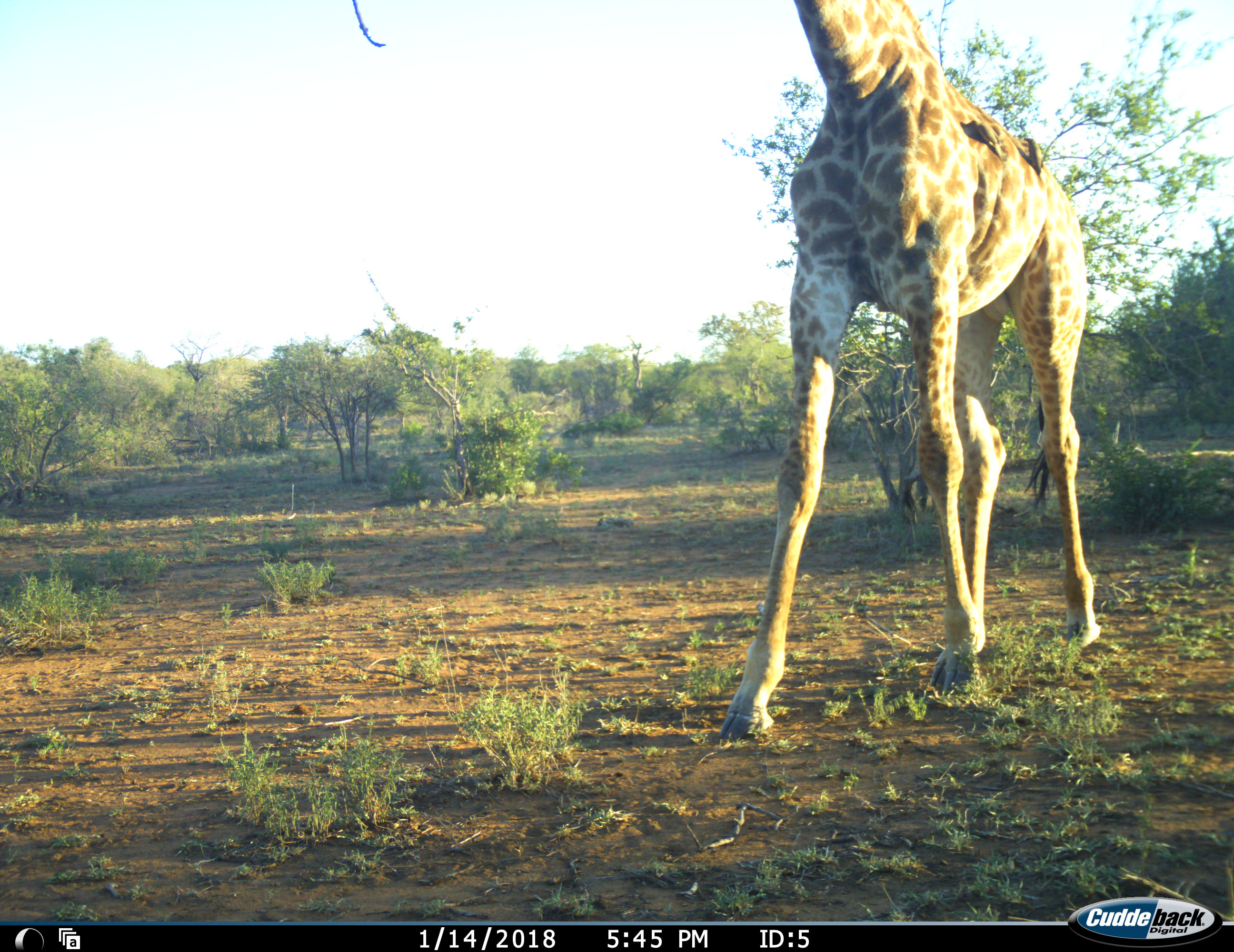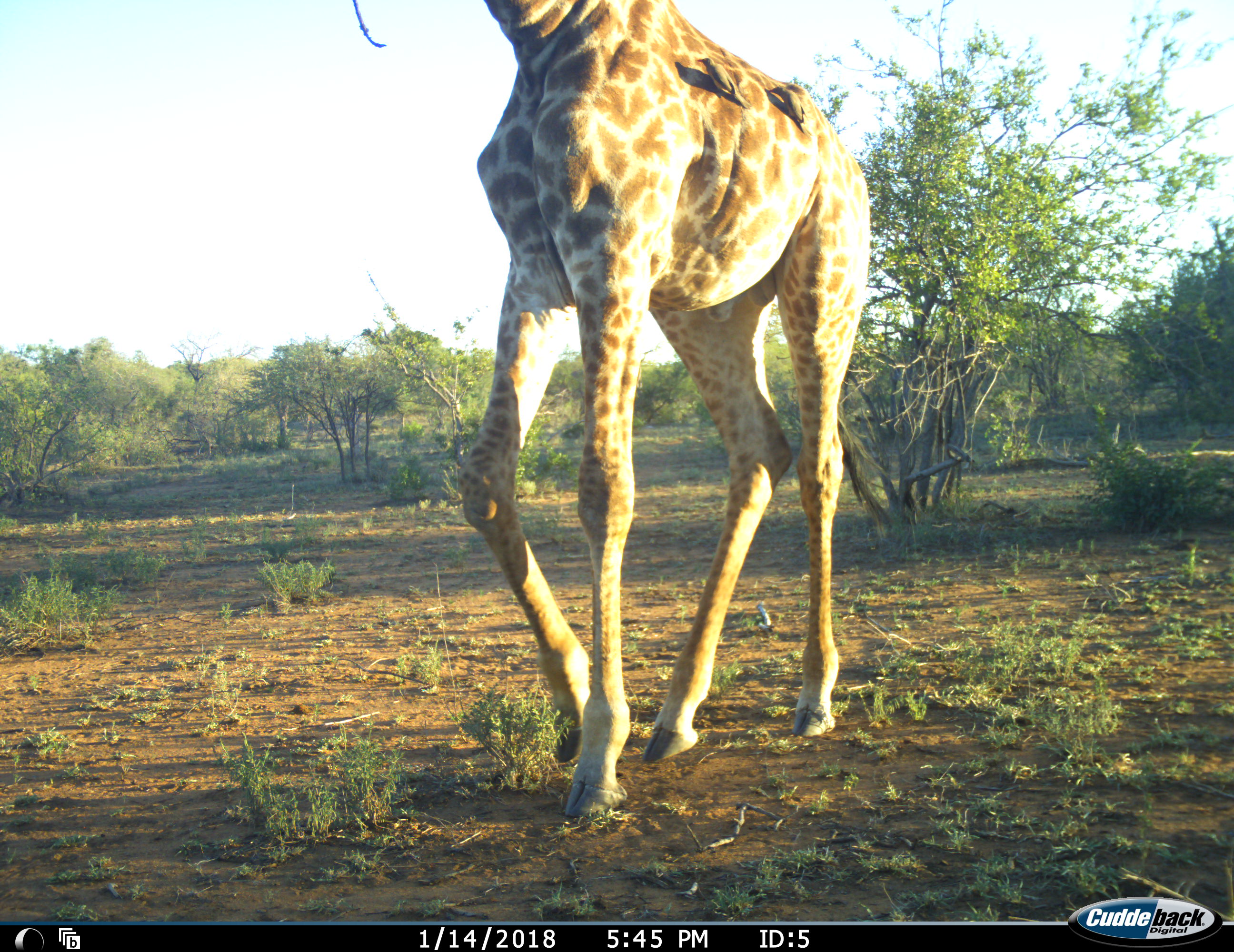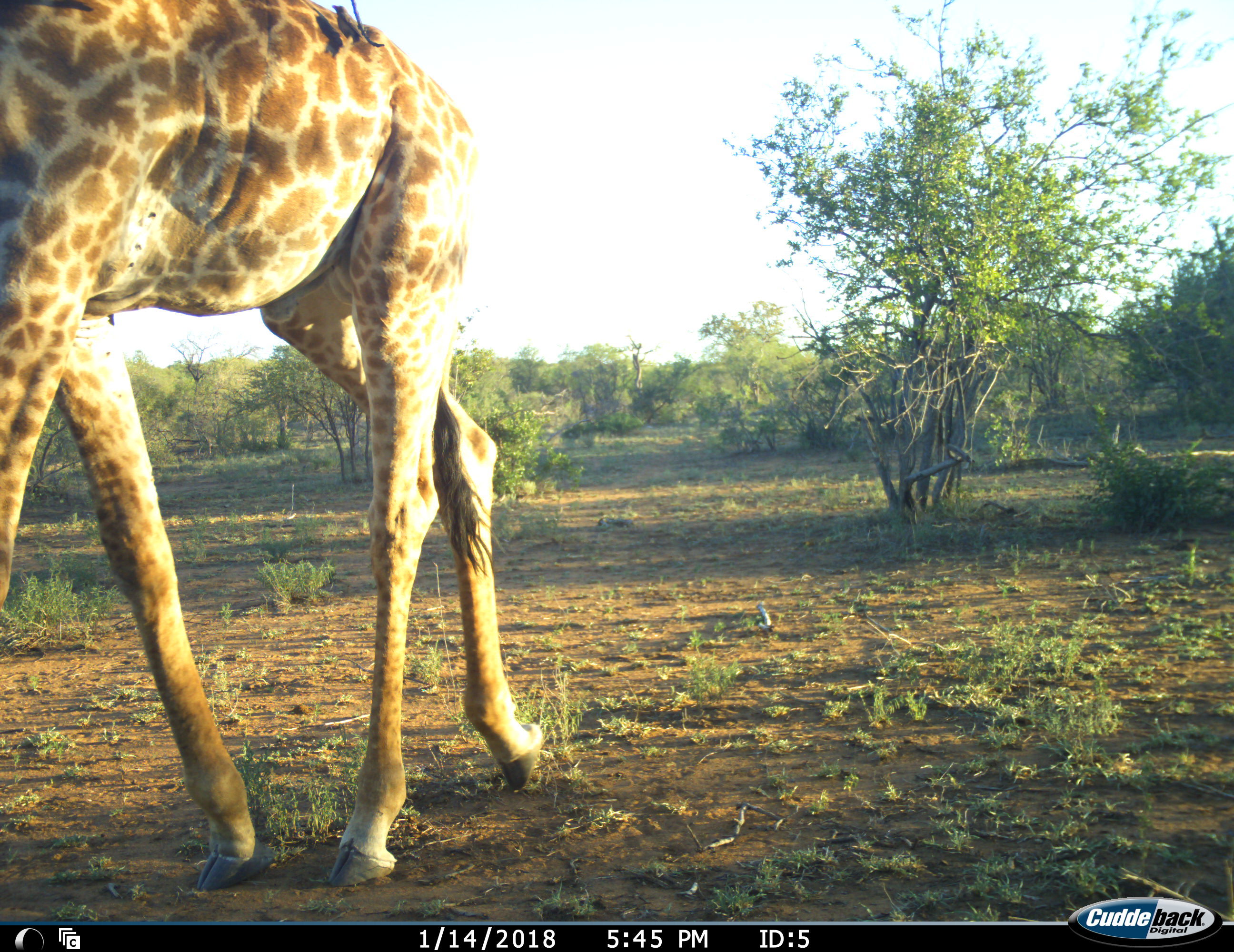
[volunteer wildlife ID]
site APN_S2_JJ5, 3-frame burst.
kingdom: Animalia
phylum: Chordata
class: Mammalia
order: Artiodactyla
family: Giraffidae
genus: Giraffa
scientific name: Giraffa camelopardalis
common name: giraffe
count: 1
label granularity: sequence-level